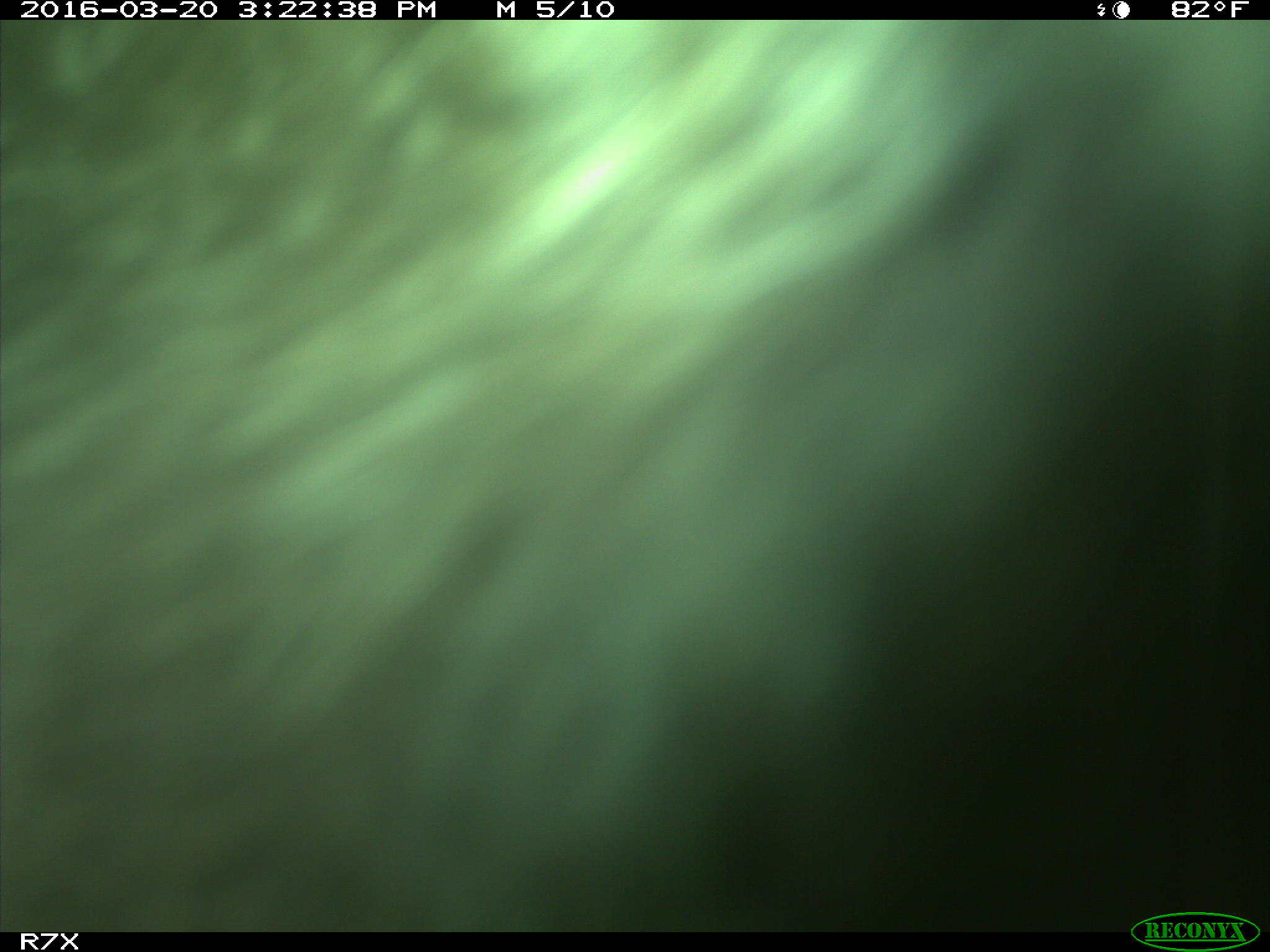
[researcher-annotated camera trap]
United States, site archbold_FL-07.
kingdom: Animalia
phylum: Chordata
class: Mammalia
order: Artiodactyla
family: Bovidae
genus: Bos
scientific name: Bos taurus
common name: domestic cow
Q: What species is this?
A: Bos taurus (domestic cow).